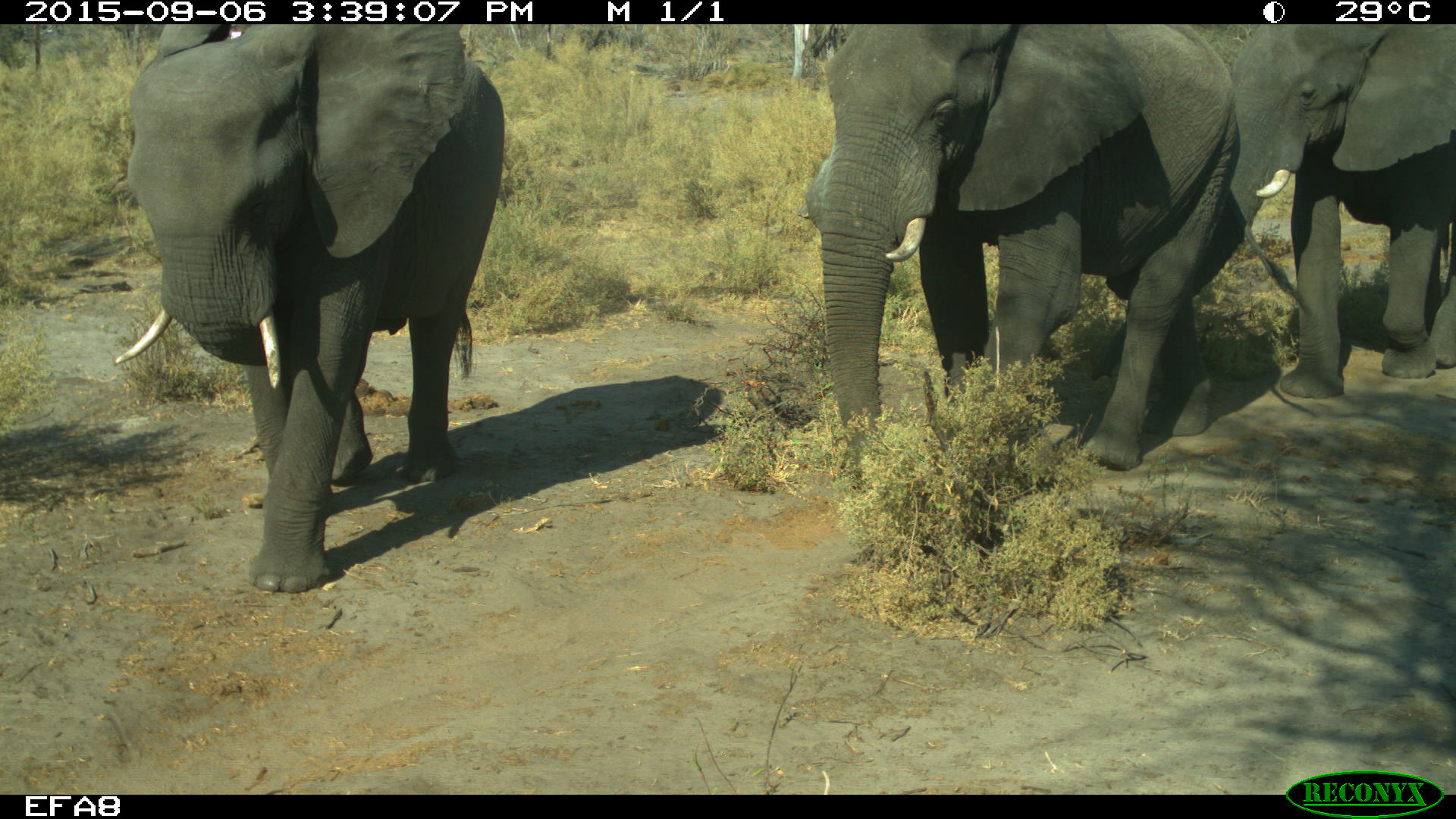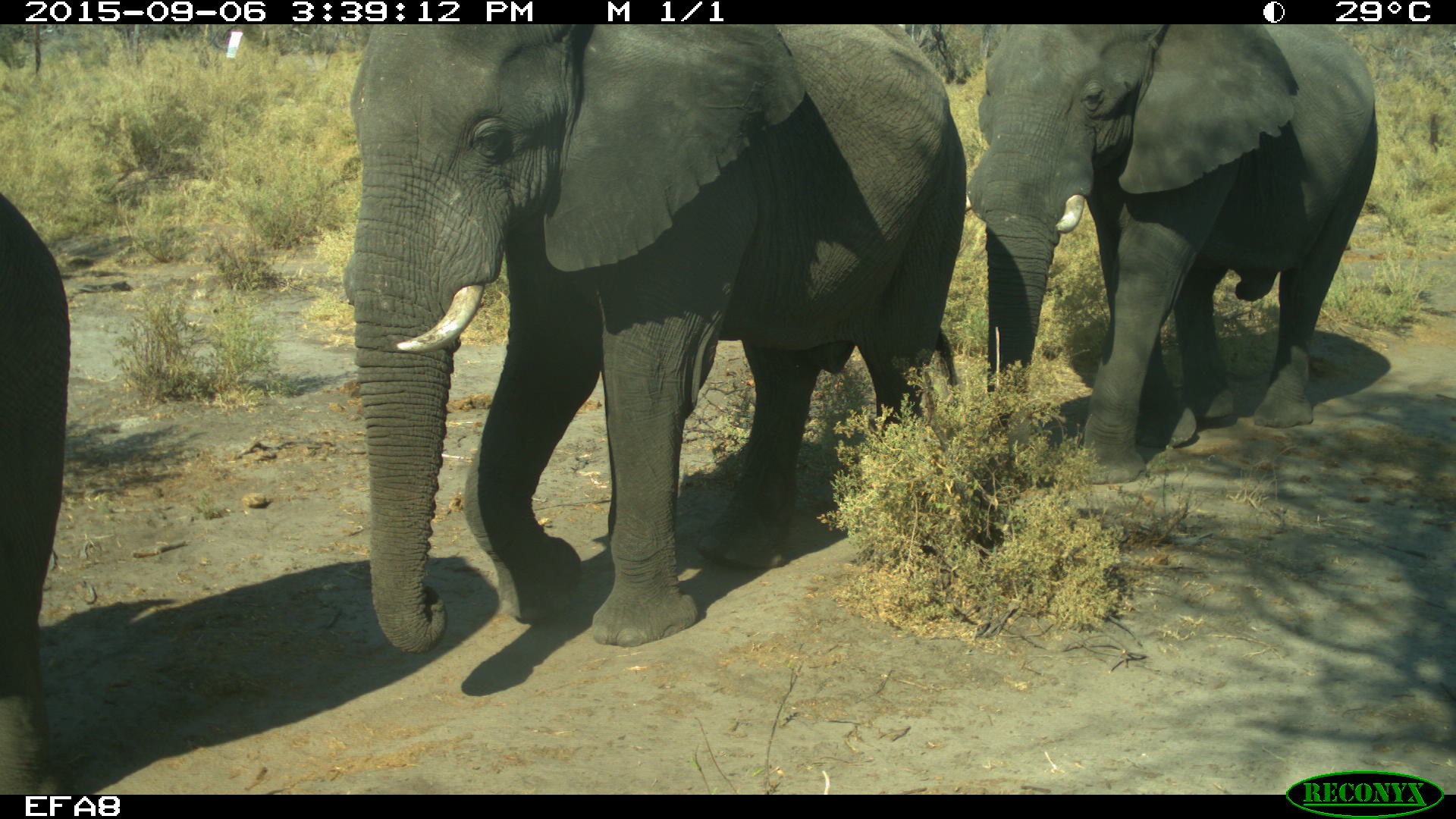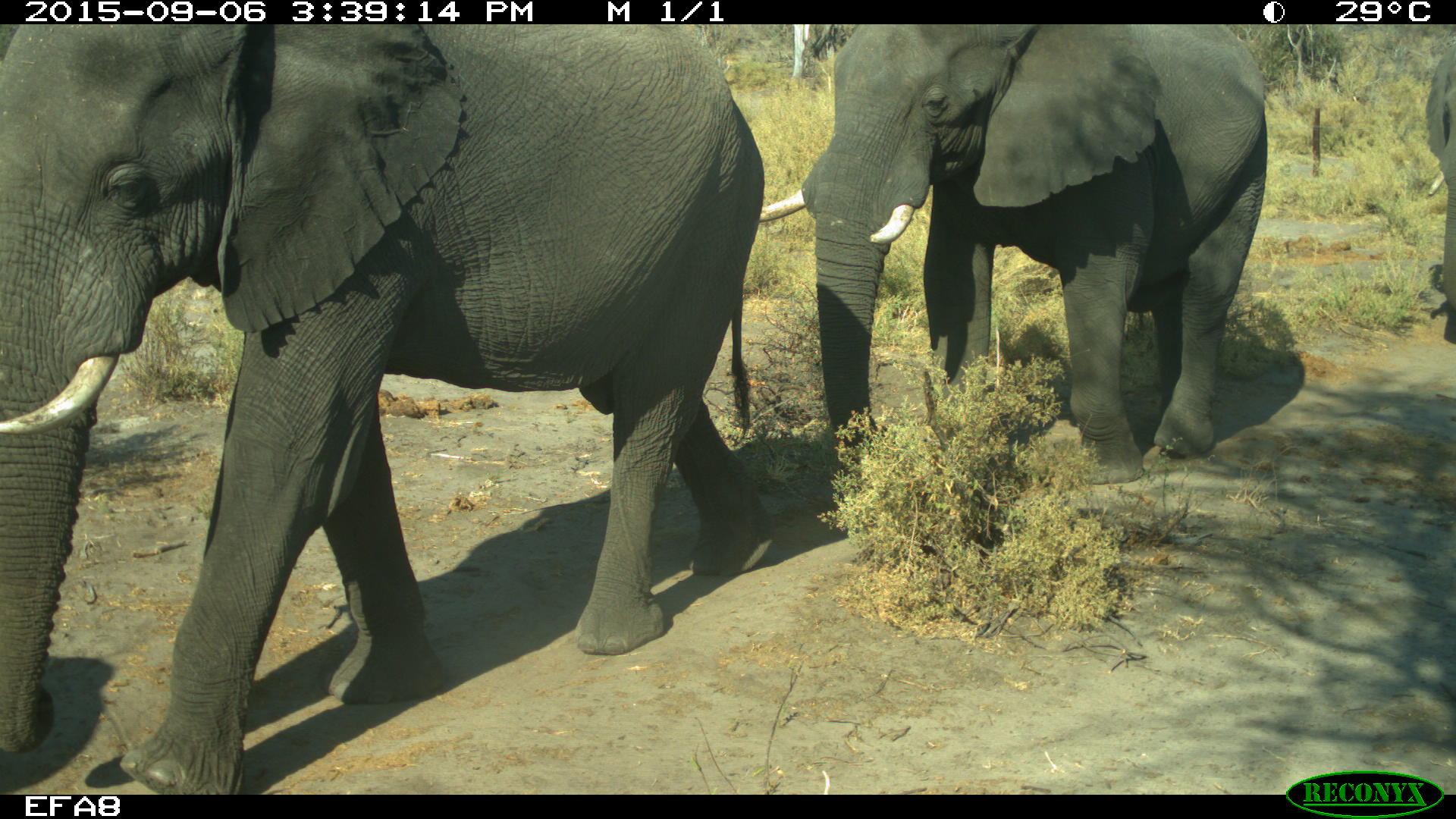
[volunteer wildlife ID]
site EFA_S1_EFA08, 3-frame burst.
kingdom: Animalia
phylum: Chordata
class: Mammalia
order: Proboscidea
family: Elephantidae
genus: Loxodonta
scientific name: Loxodonta africana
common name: african bush elephant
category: elephant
Elephant (african bush elephant) (Loxodonta africana), count 4. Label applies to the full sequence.